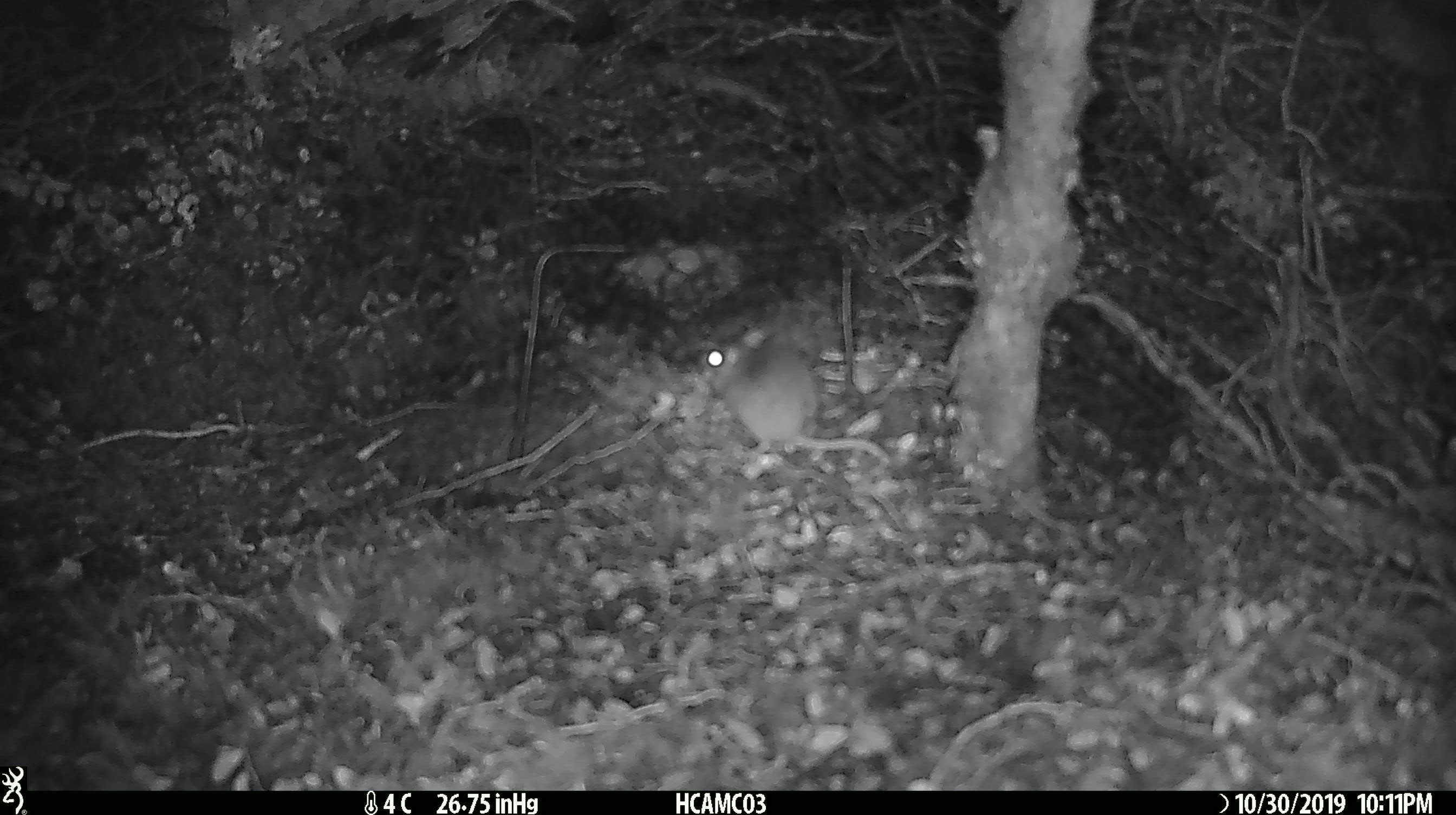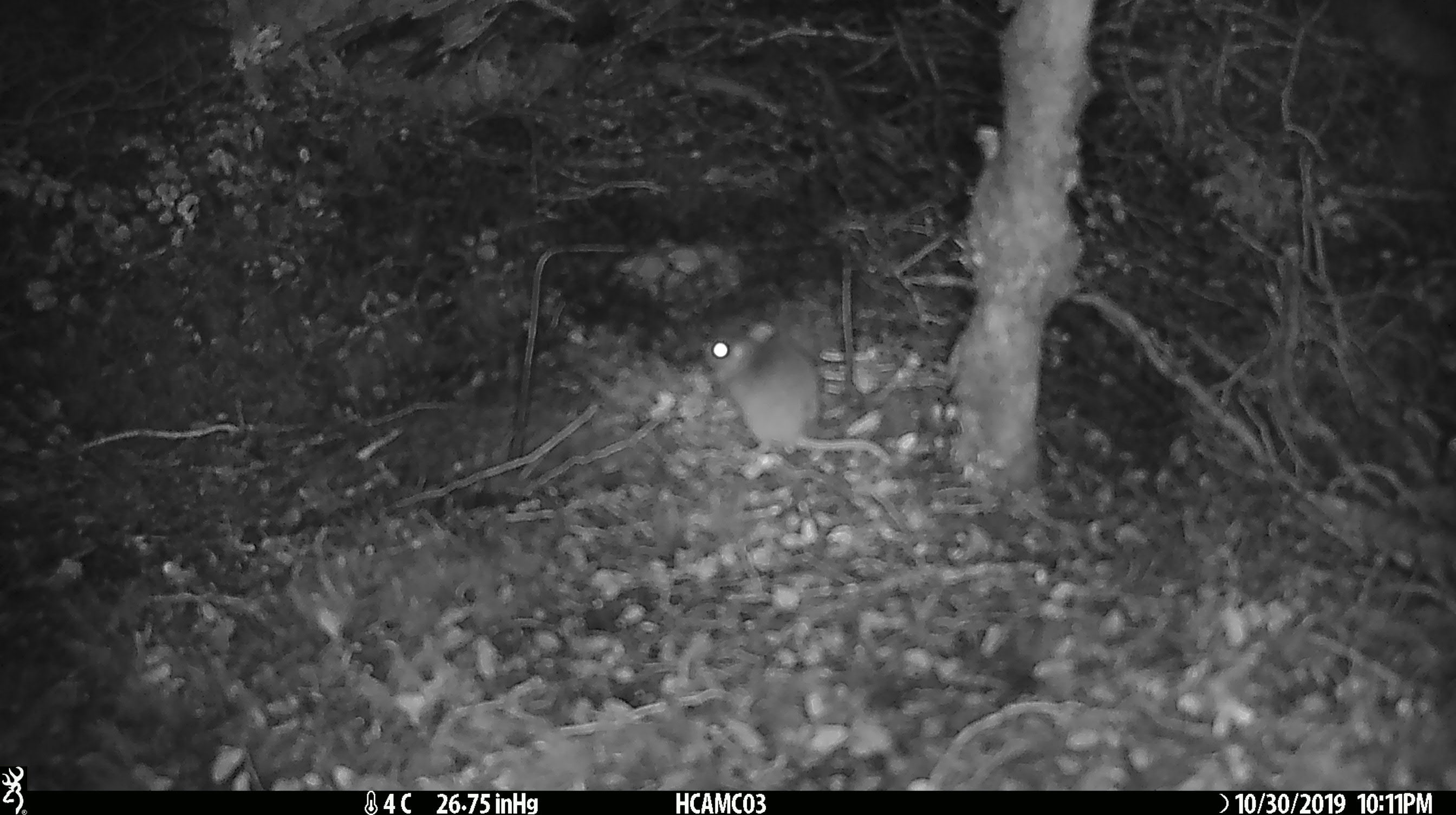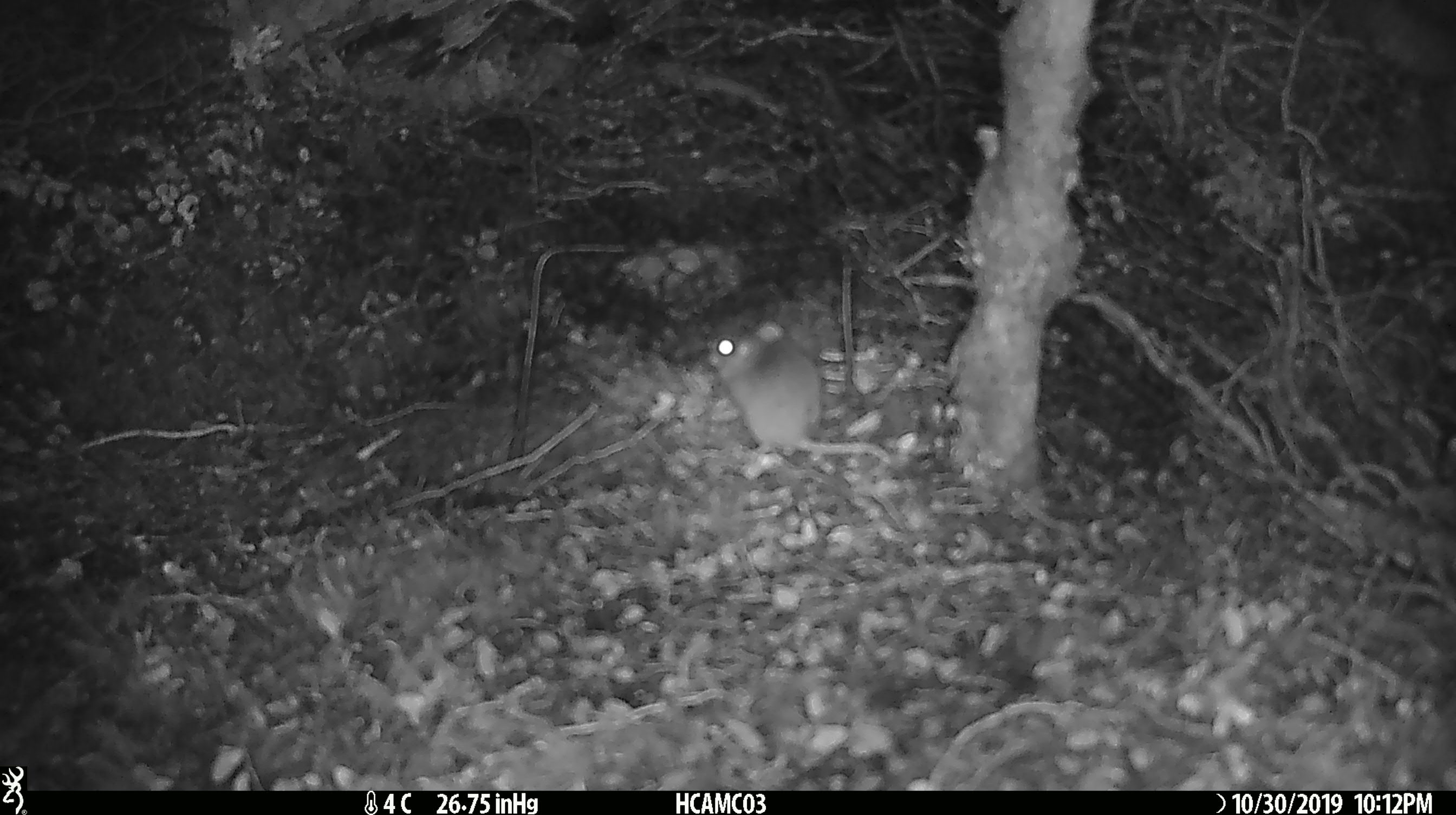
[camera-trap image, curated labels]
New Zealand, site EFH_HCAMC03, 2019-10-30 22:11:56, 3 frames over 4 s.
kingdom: Animalia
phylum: Chordata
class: Mammalia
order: Rodentia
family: Muridae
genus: Mus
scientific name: Mus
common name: mouse